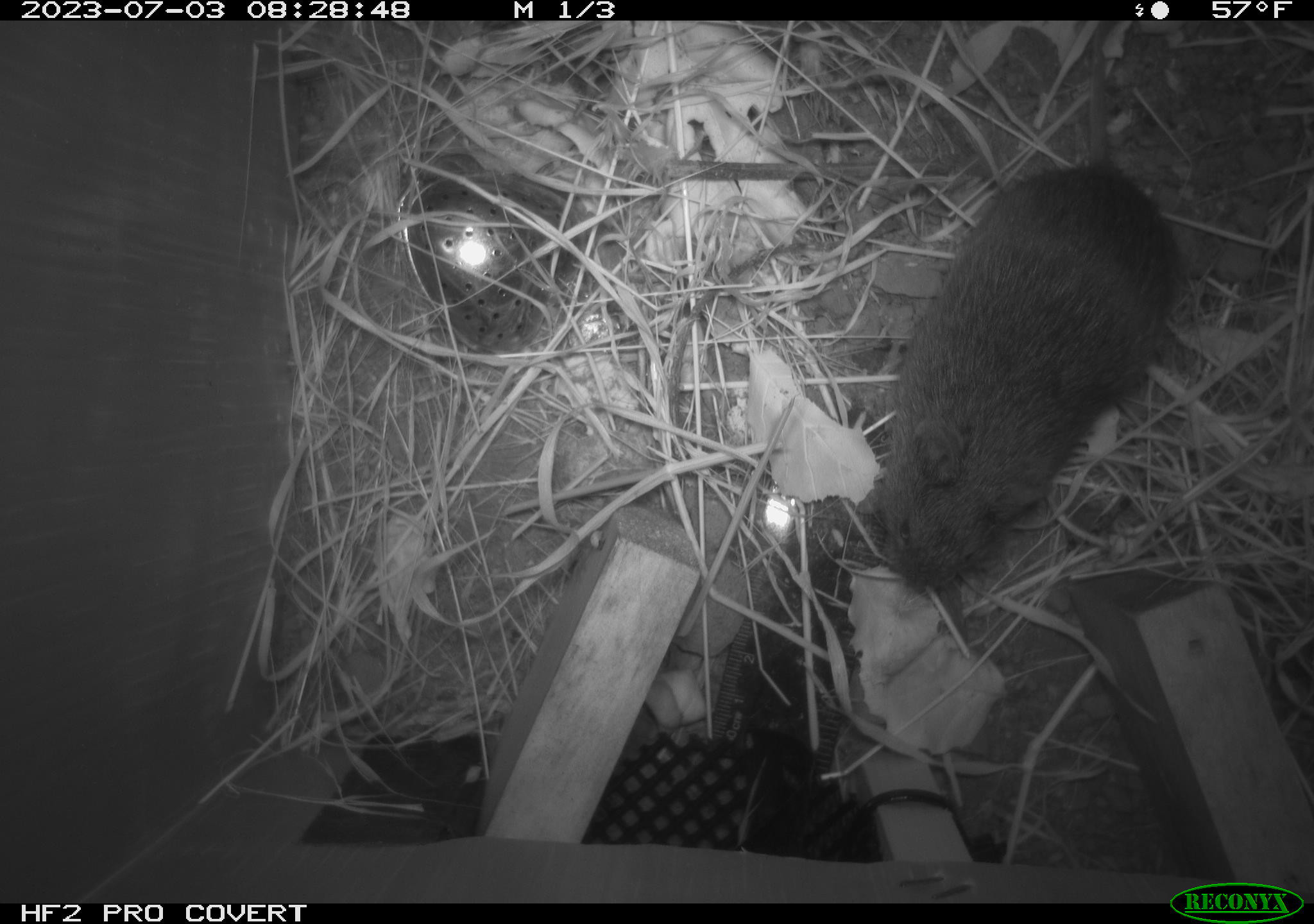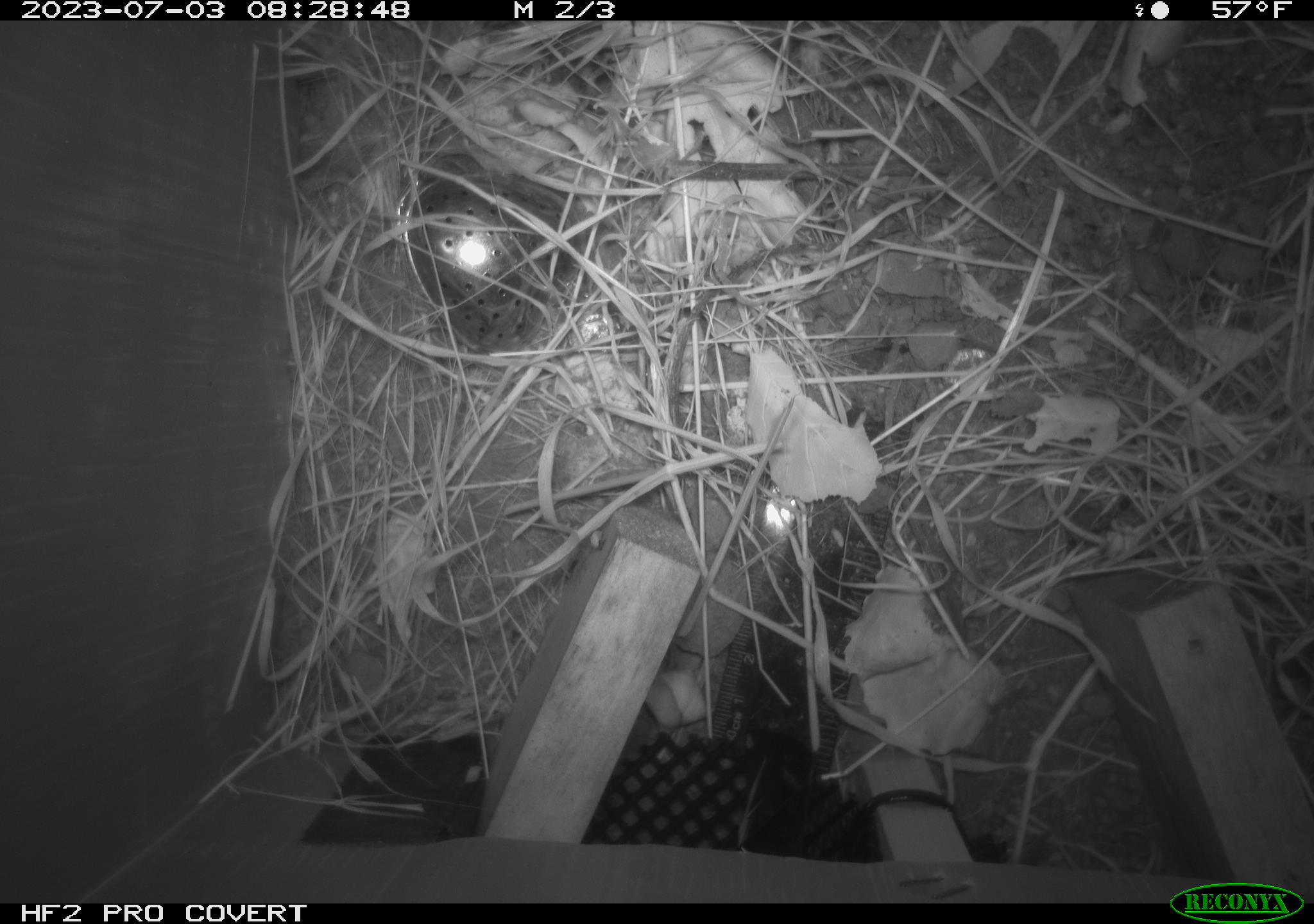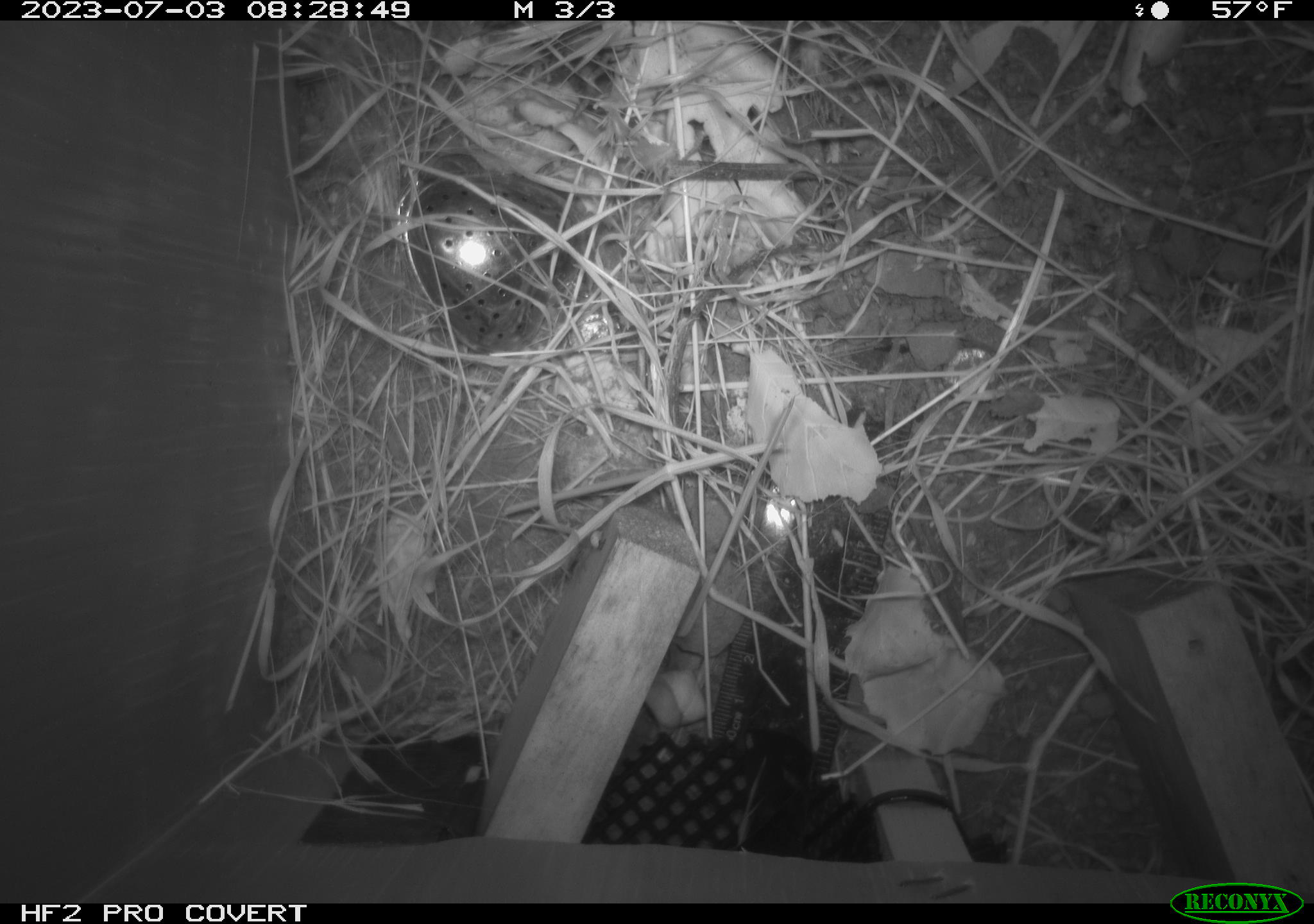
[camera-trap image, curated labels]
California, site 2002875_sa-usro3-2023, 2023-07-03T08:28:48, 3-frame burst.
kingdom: Animalia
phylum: Chordata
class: Mammalia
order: Rodentia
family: Cricetidae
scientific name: Arvicolinae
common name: voles, lemmings, and muskrats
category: arvicolinae subfamily